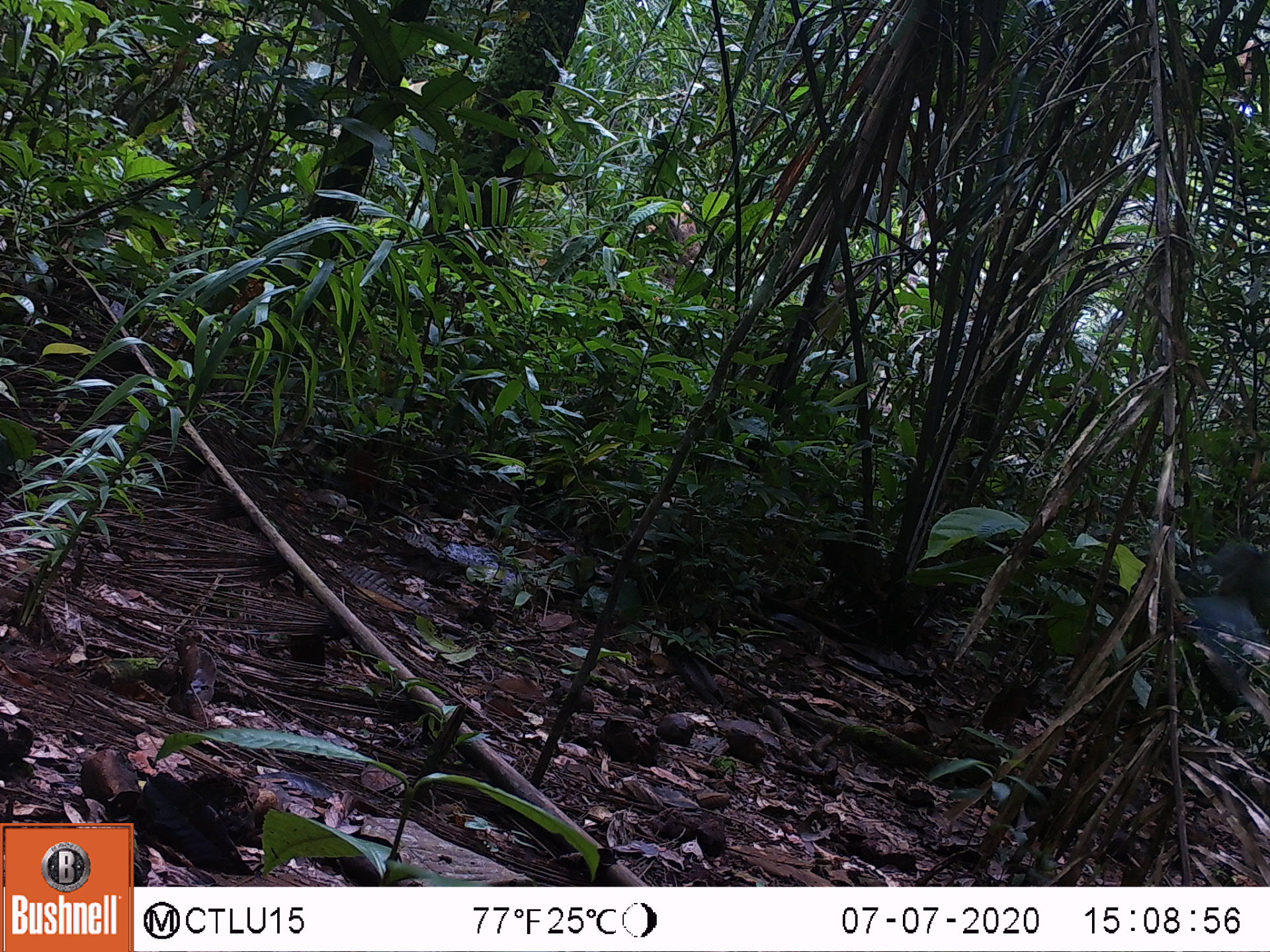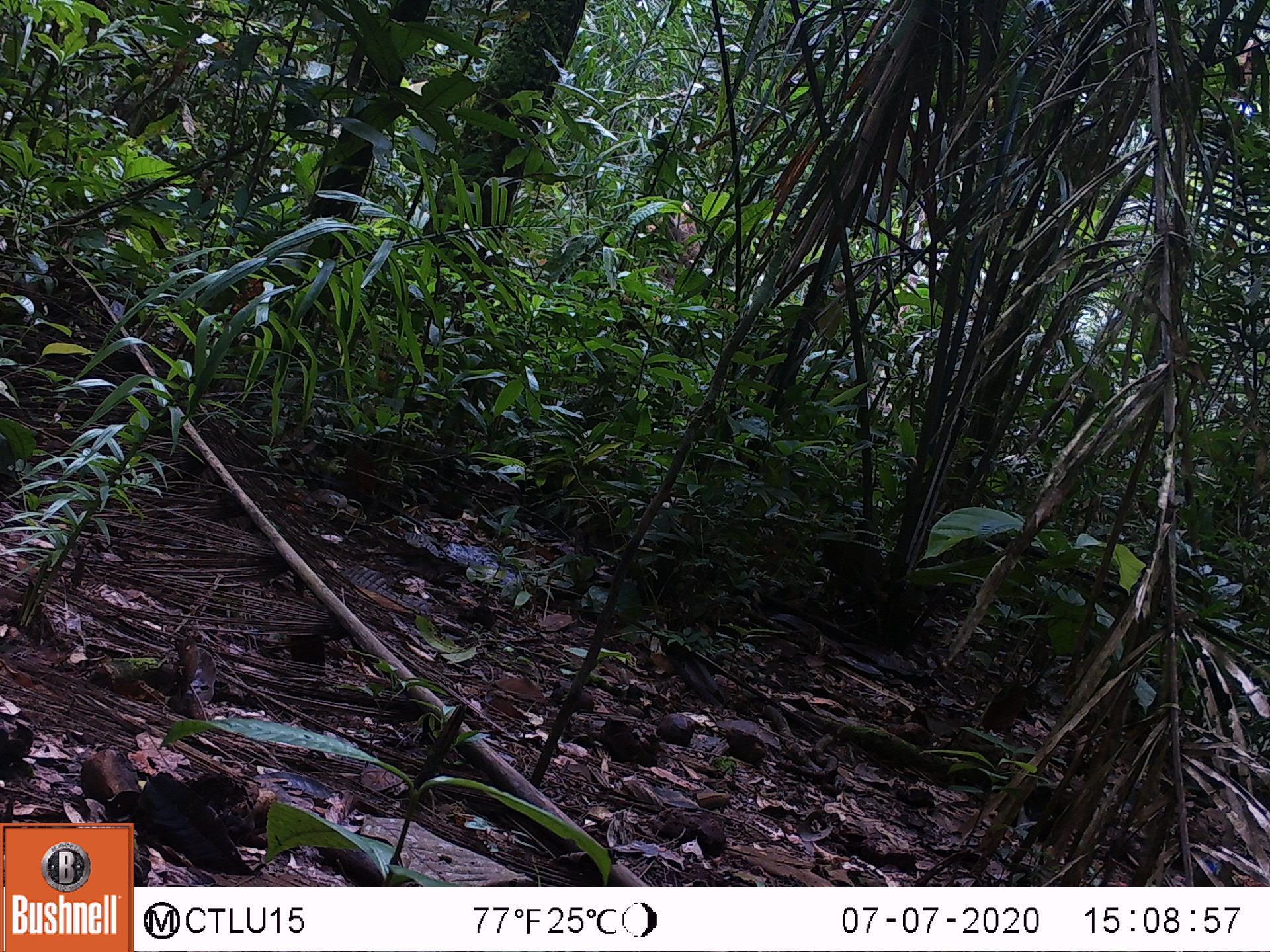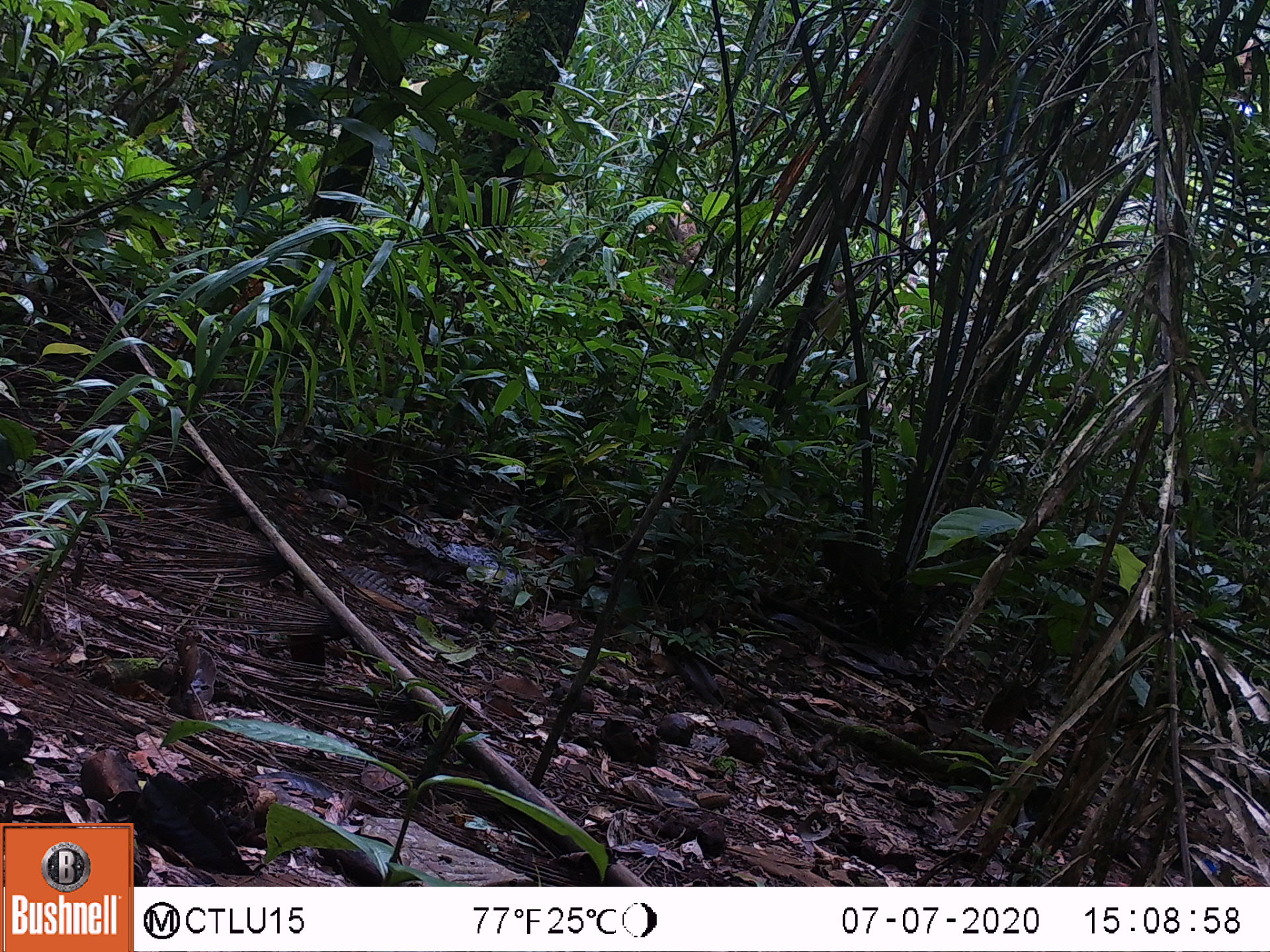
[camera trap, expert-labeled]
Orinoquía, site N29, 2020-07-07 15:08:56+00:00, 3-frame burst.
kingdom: Animalia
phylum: Chordata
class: Aves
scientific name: Aves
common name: bird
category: unknown bird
Unknown bird (bird) (Aves).